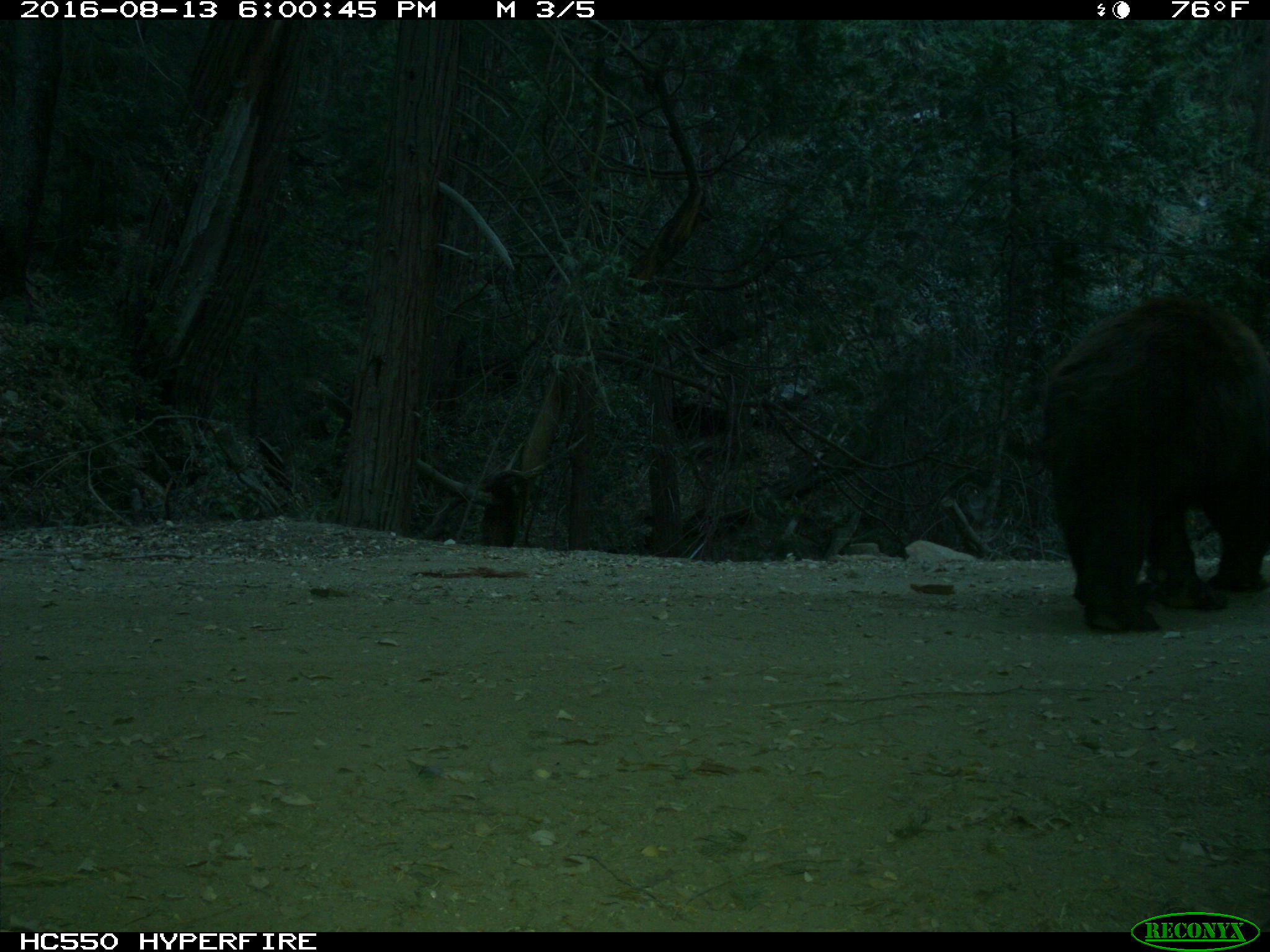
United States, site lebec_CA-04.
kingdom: Animalia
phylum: Chordata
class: Mammalia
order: Carnivora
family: Ursidae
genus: Ursus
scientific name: Ursus americanus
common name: american black bear